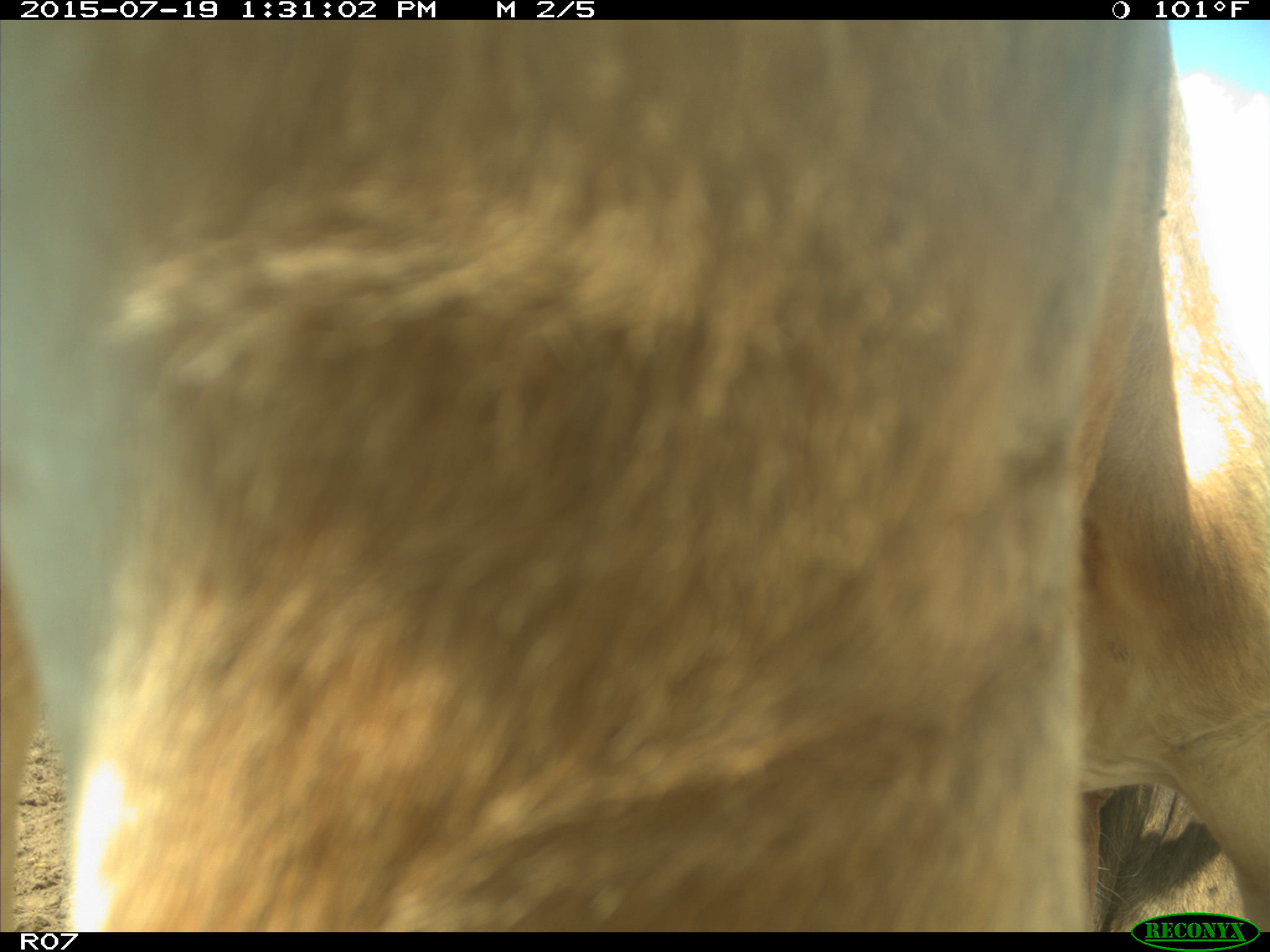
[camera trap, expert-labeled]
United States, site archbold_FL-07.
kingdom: Animalia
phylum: Chordata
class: Mammalia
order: Artiodactyla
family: Bovidae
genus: Bos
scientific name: Bos taurus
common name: domestic cow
Bos taurus (domestic cow).